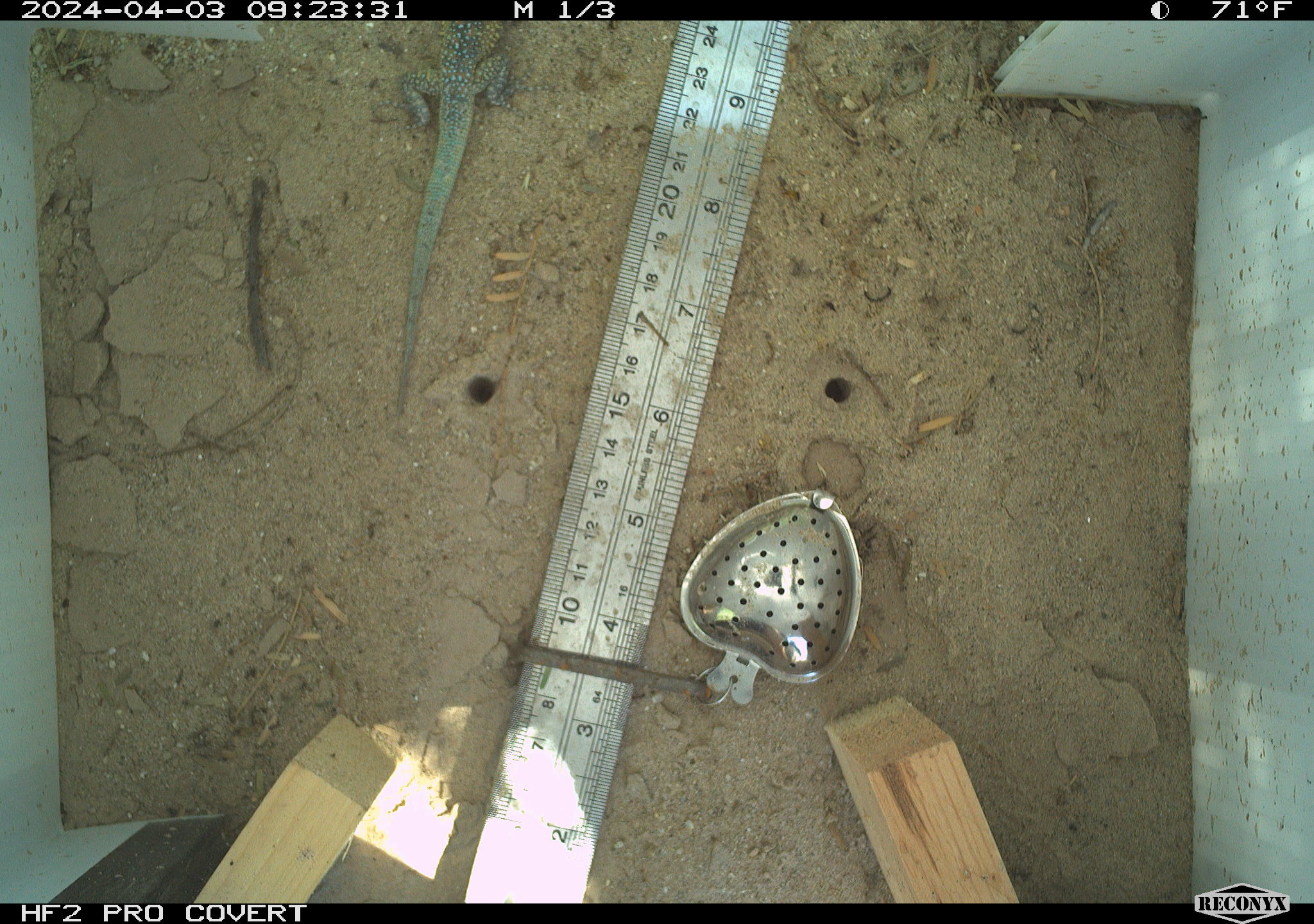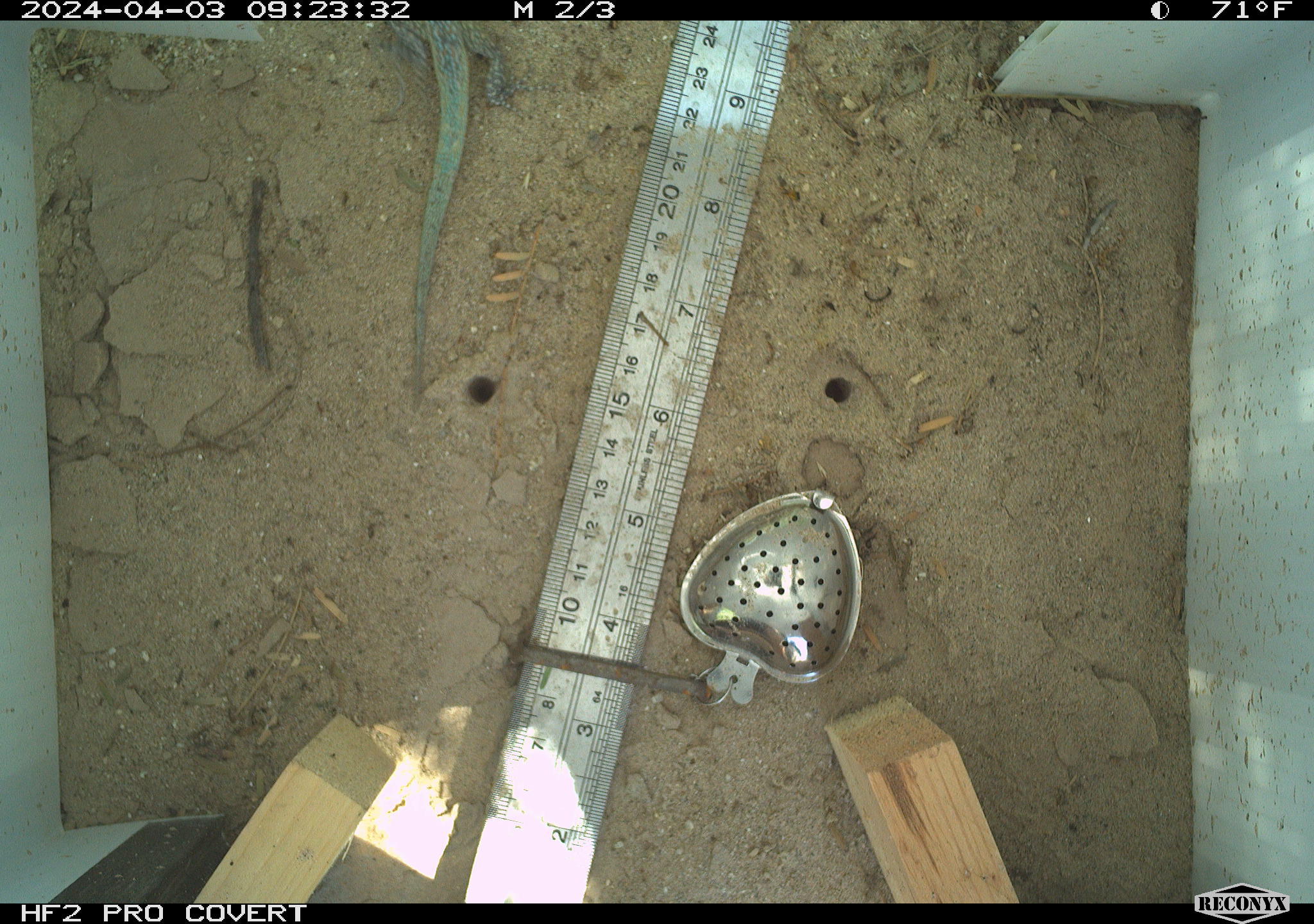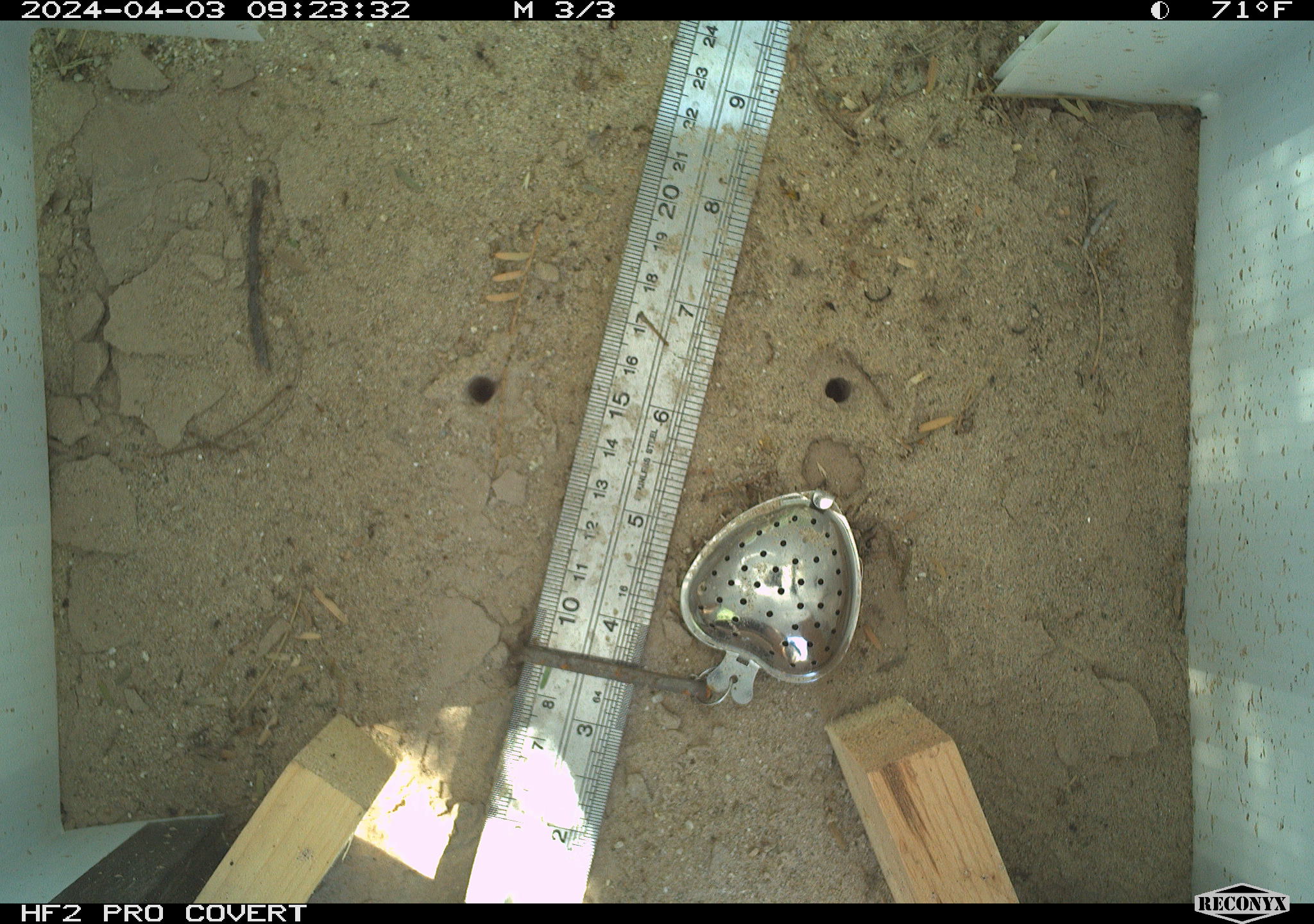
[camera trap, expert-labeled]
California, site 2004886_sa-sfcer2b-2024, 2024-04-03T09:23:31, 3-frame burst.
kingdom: Animalia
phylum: Chordata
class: Reptilia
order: Squamata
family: Phrynosomatidae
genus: Uta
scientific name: Uta stansburiana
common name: common side-blotched lizard